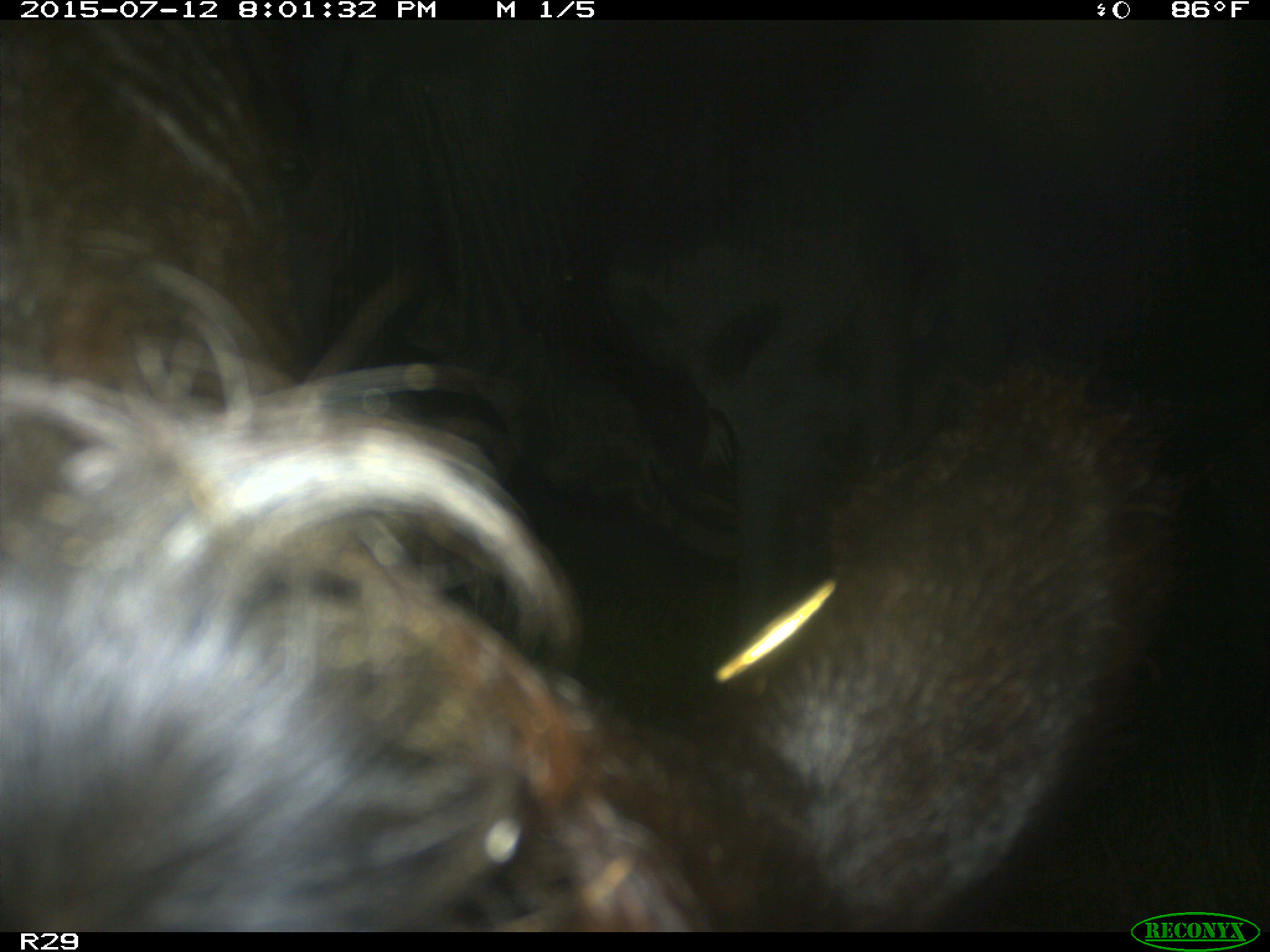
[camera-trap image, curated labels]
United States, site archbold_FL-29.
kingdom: Animalia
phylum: Chordata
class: Mammalia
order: Artiodactyla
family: Bovidae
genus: Bos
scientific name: Bos taurus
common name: domestic cow